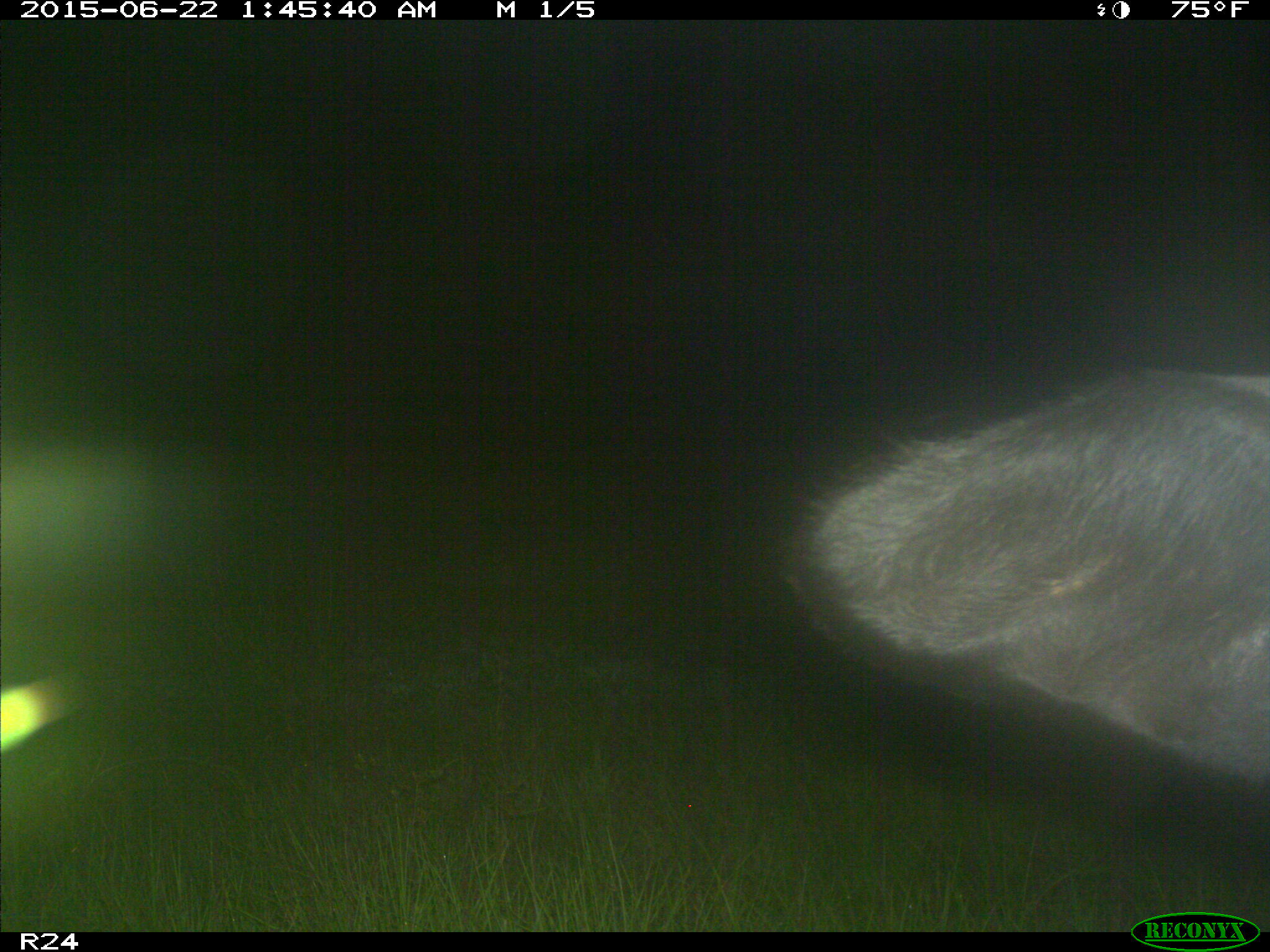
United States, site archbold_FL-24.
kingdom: Animalia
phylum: Chordata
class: Mammalia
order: Artiodactyla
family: Bovidae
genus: Bos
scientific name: Bos taurus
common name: domestic cow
Bos taurus (domestic cow).